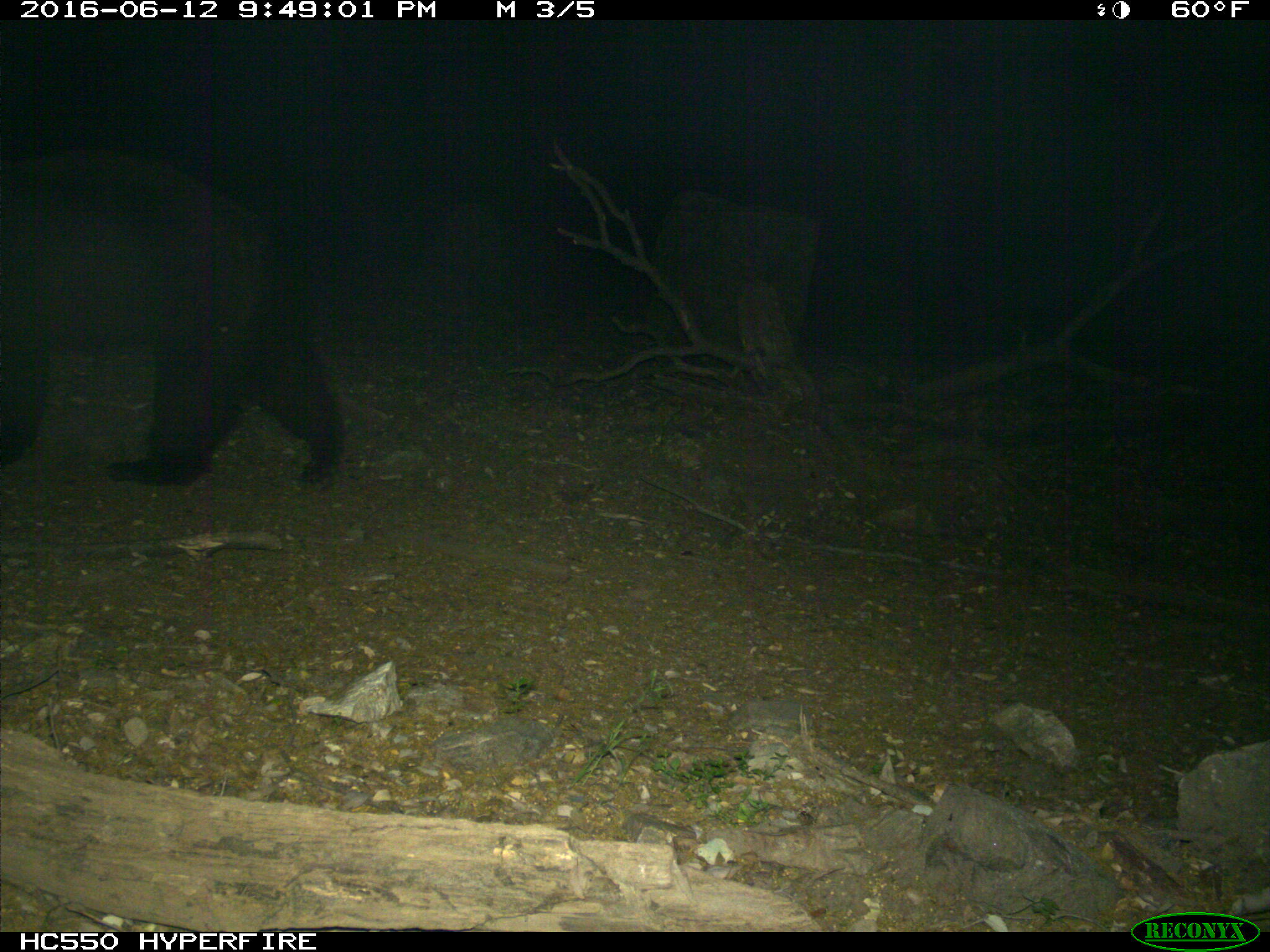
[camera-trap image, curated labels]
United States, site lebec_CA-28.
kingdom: Animalia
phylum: Chordata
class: Mammalia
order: Carnivora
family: Ursidae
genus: Ursus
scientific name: Ursus americanus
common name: american black bear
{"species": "Ursus americanus (american black bear)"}